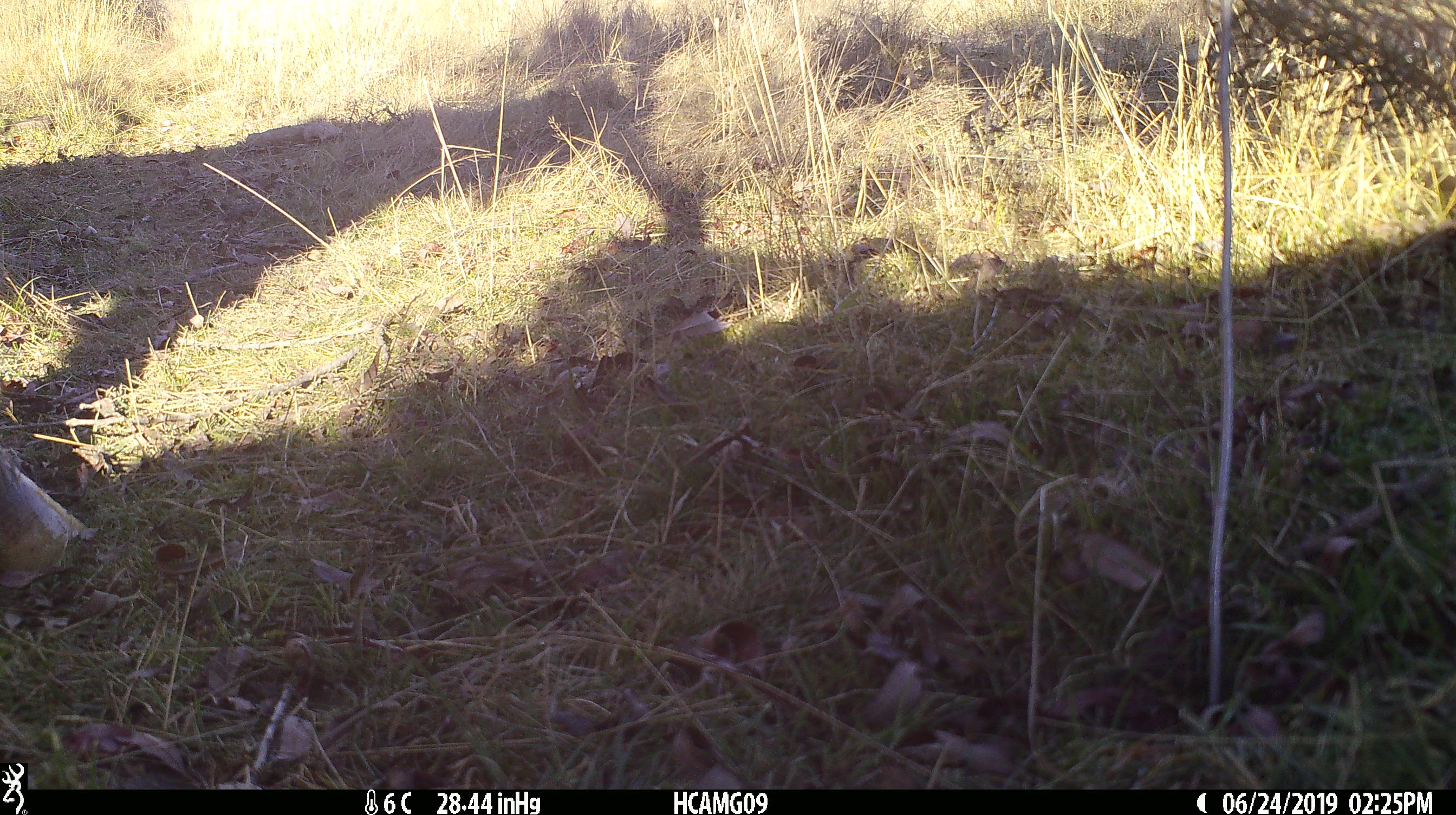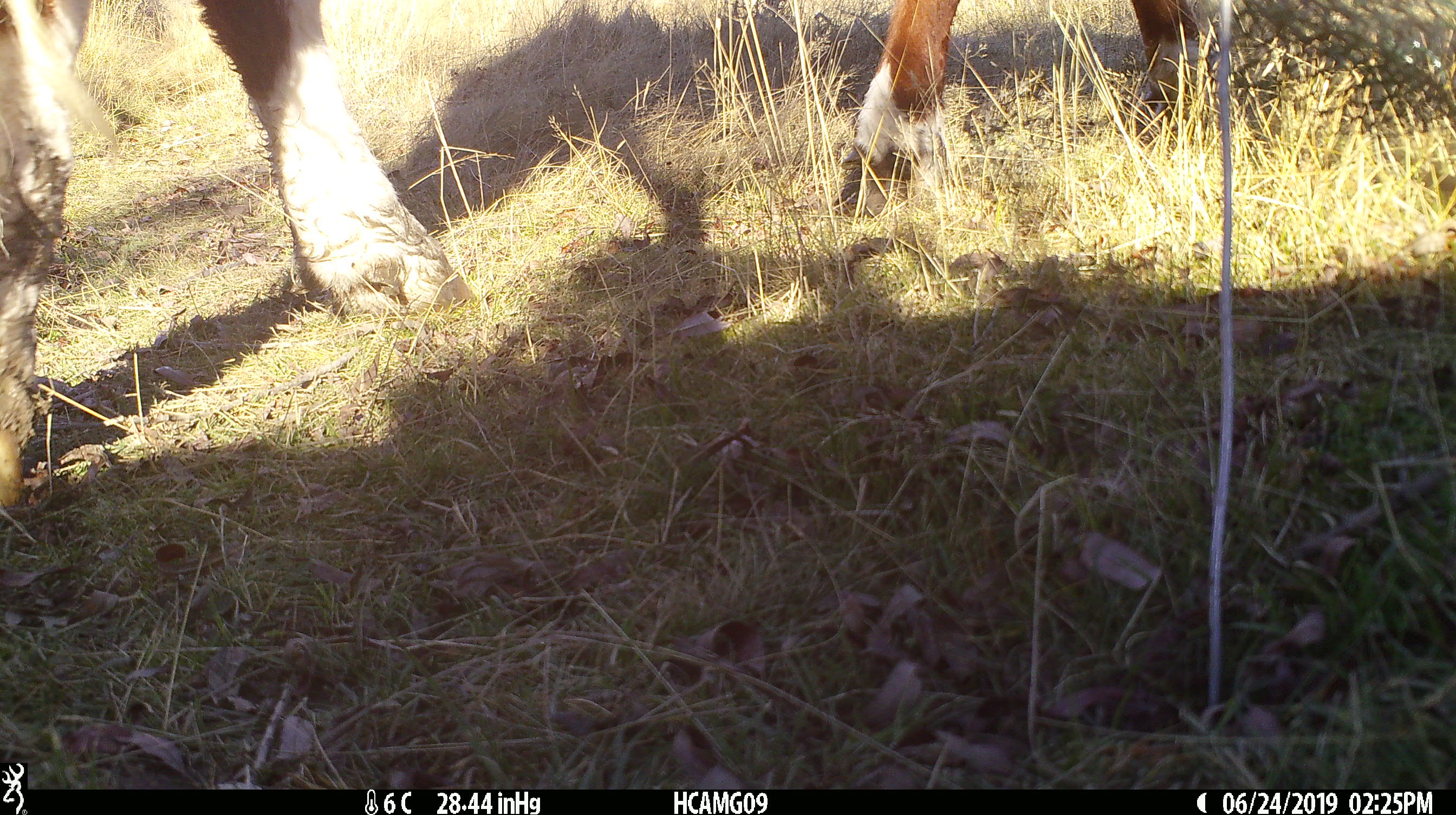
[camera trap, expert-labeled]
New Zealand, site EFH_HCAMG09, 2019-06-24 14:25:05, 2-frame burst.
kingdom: Animalia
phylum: Chordata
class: Mammalia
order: Artiodactyla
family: Bovidae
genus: Bos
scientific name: Bos taurus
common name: domestic cow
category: cow